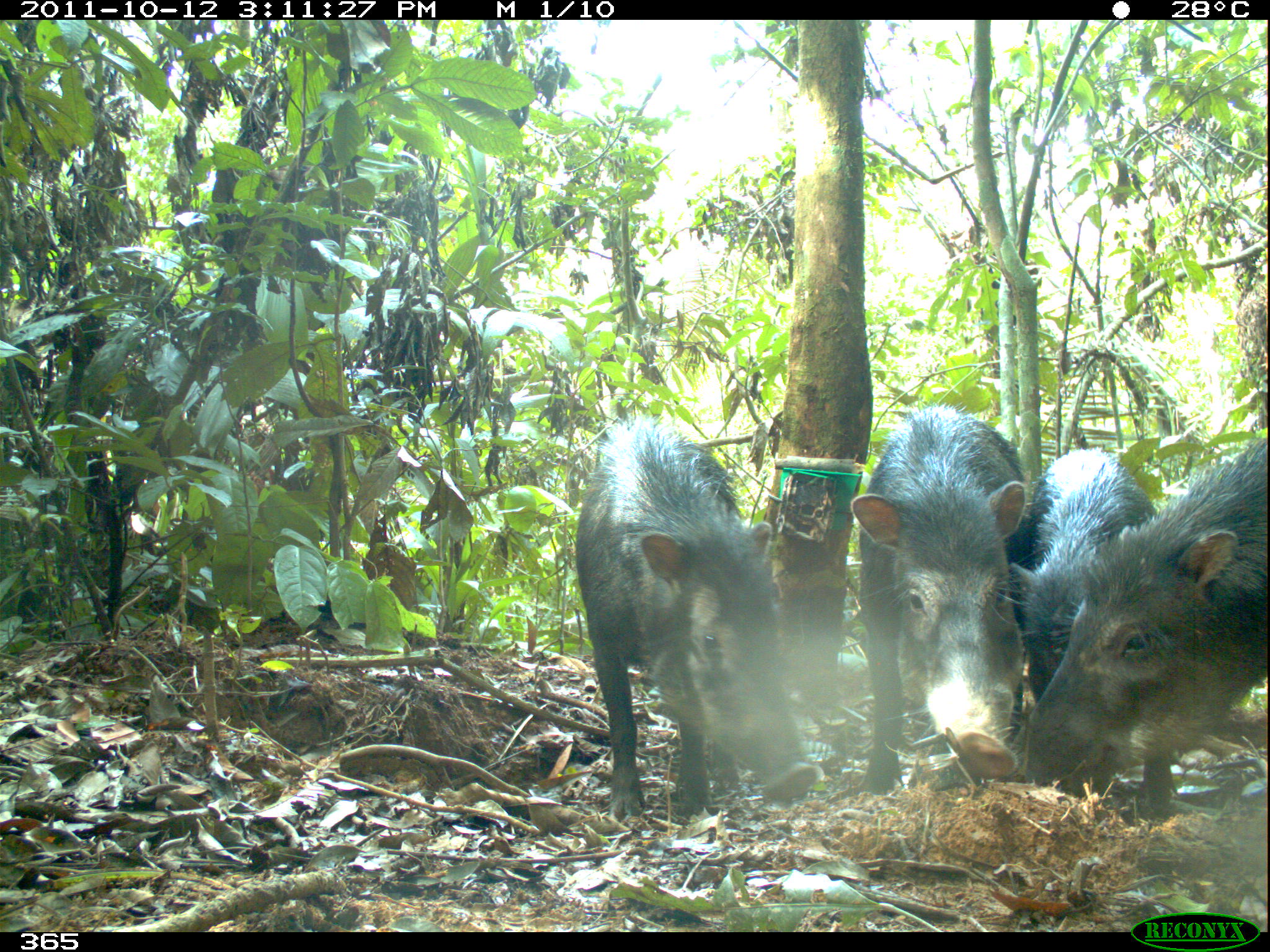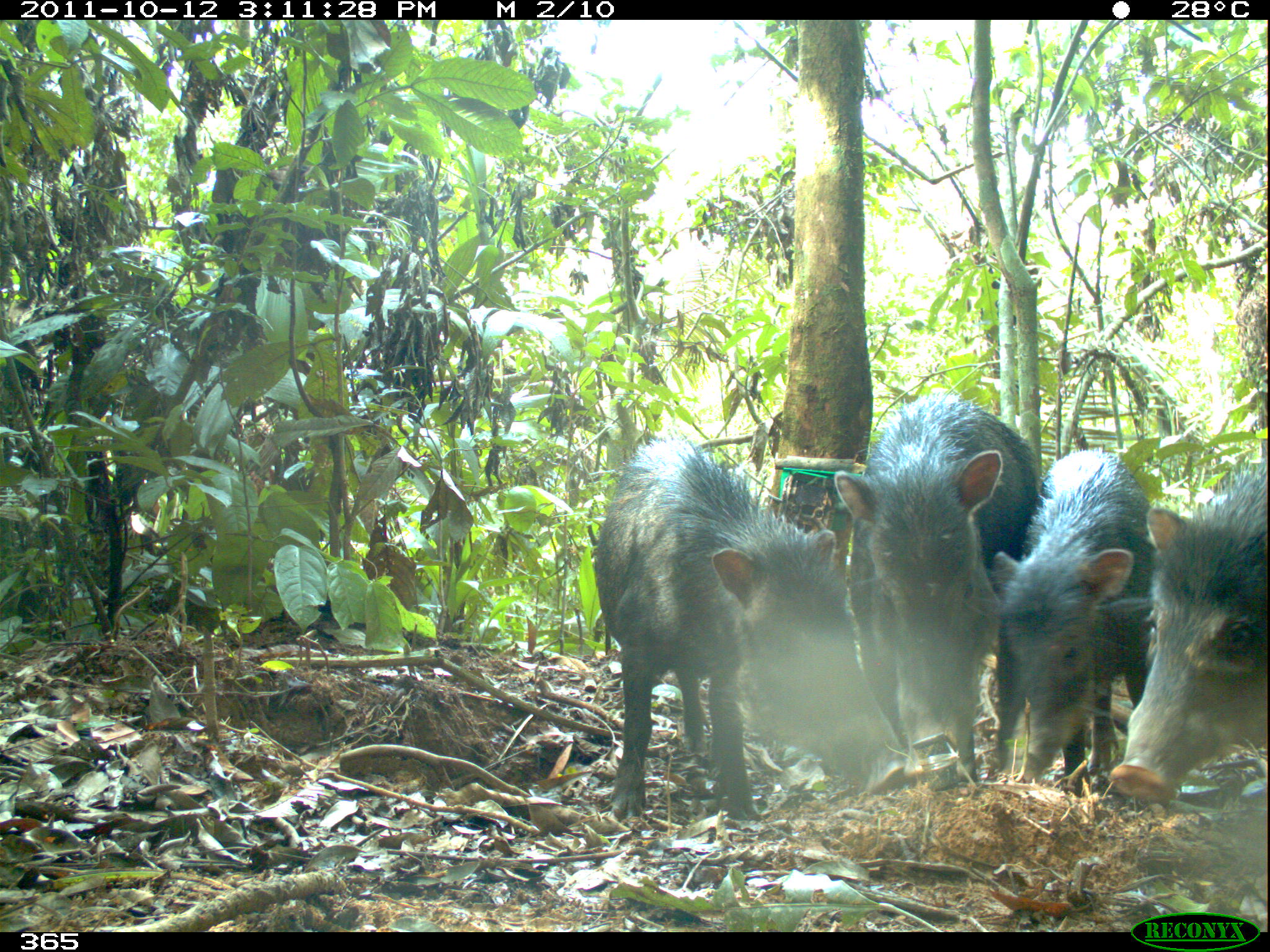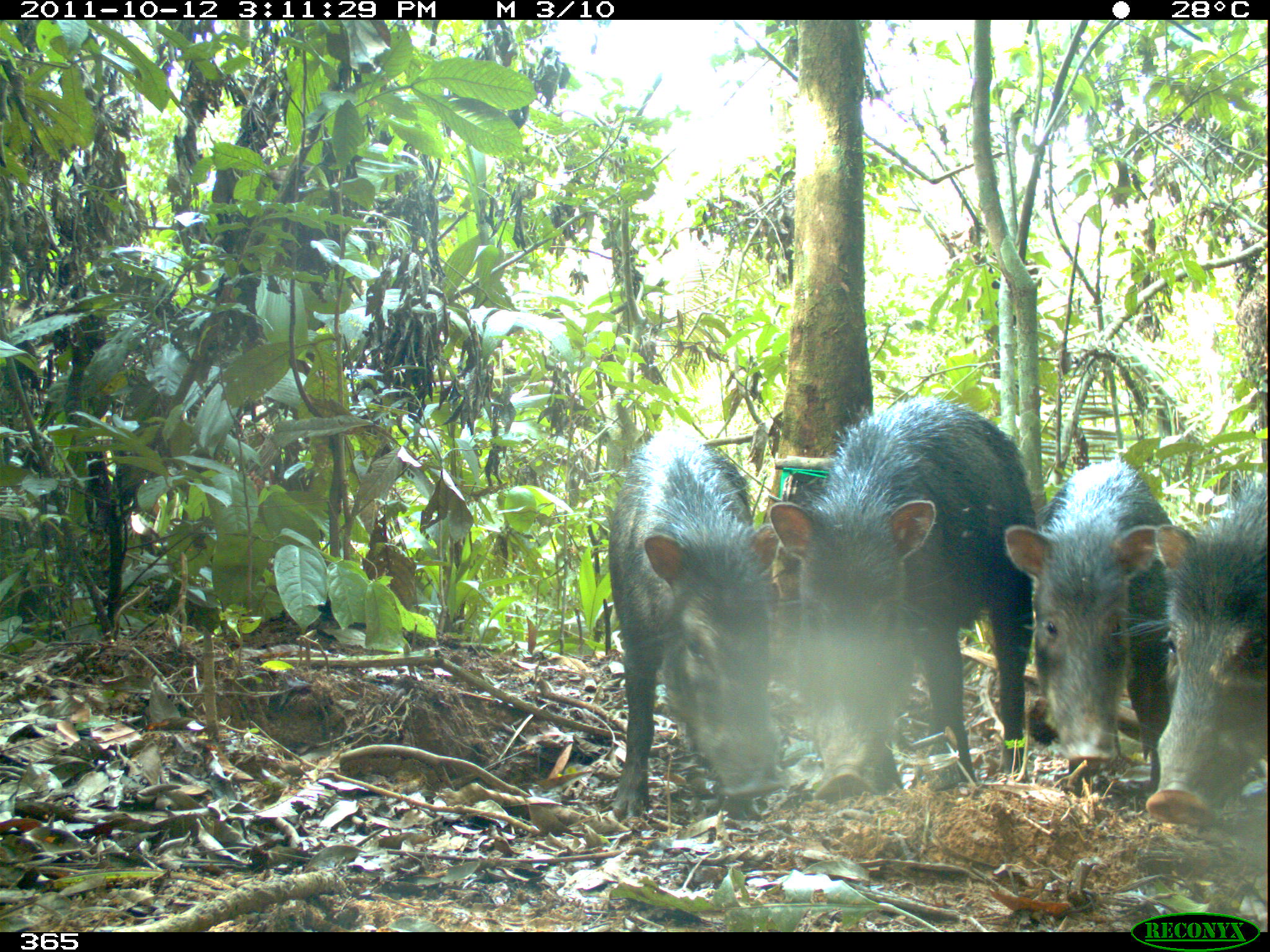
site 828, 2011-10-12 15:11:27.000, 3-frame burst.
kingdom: Animalia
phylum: Chordata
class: Mammalia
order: Artiodactyla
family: Tayassuidae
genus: Tayassu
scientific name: Tayassu pecari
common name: white-lipped peccary